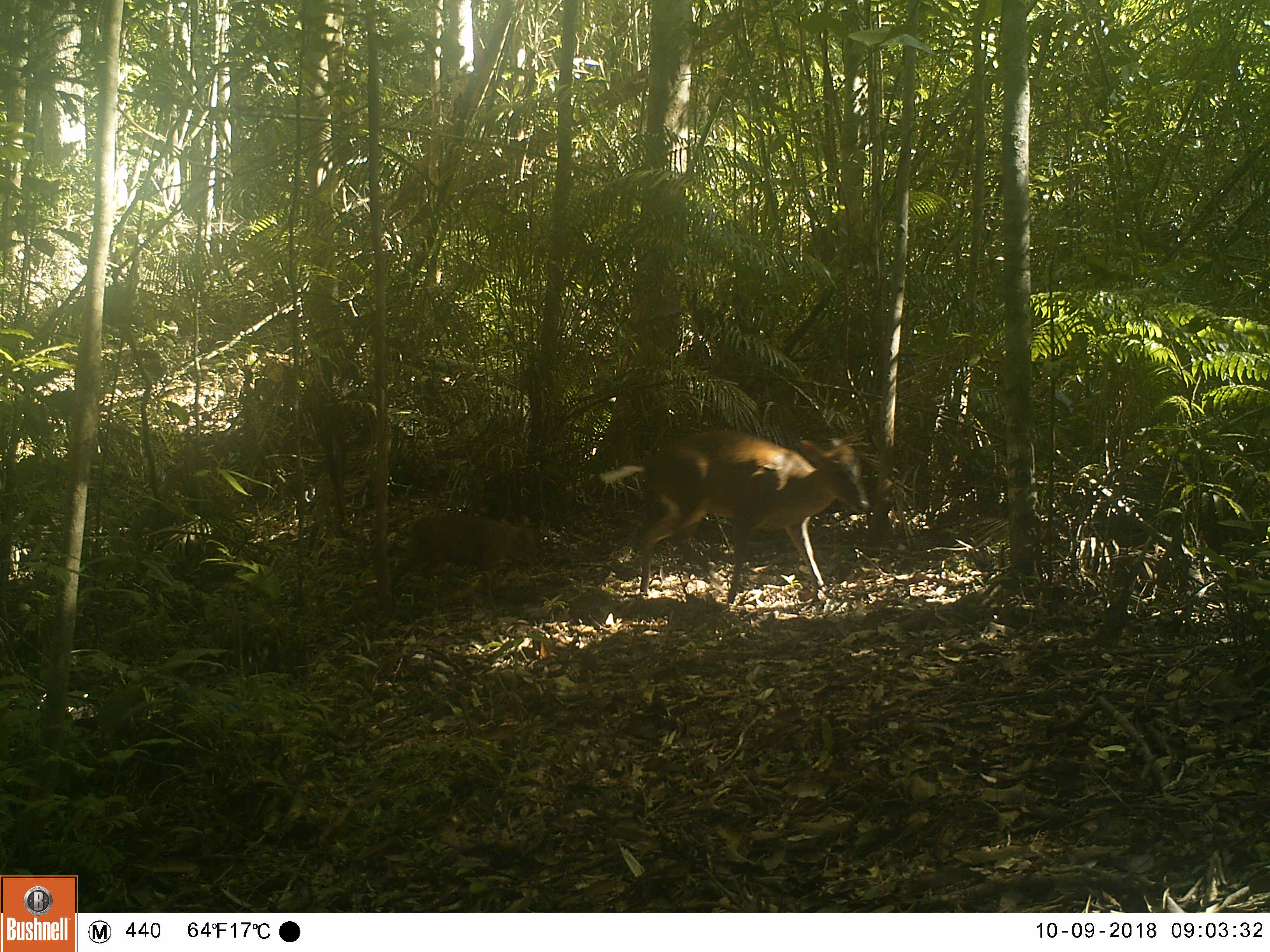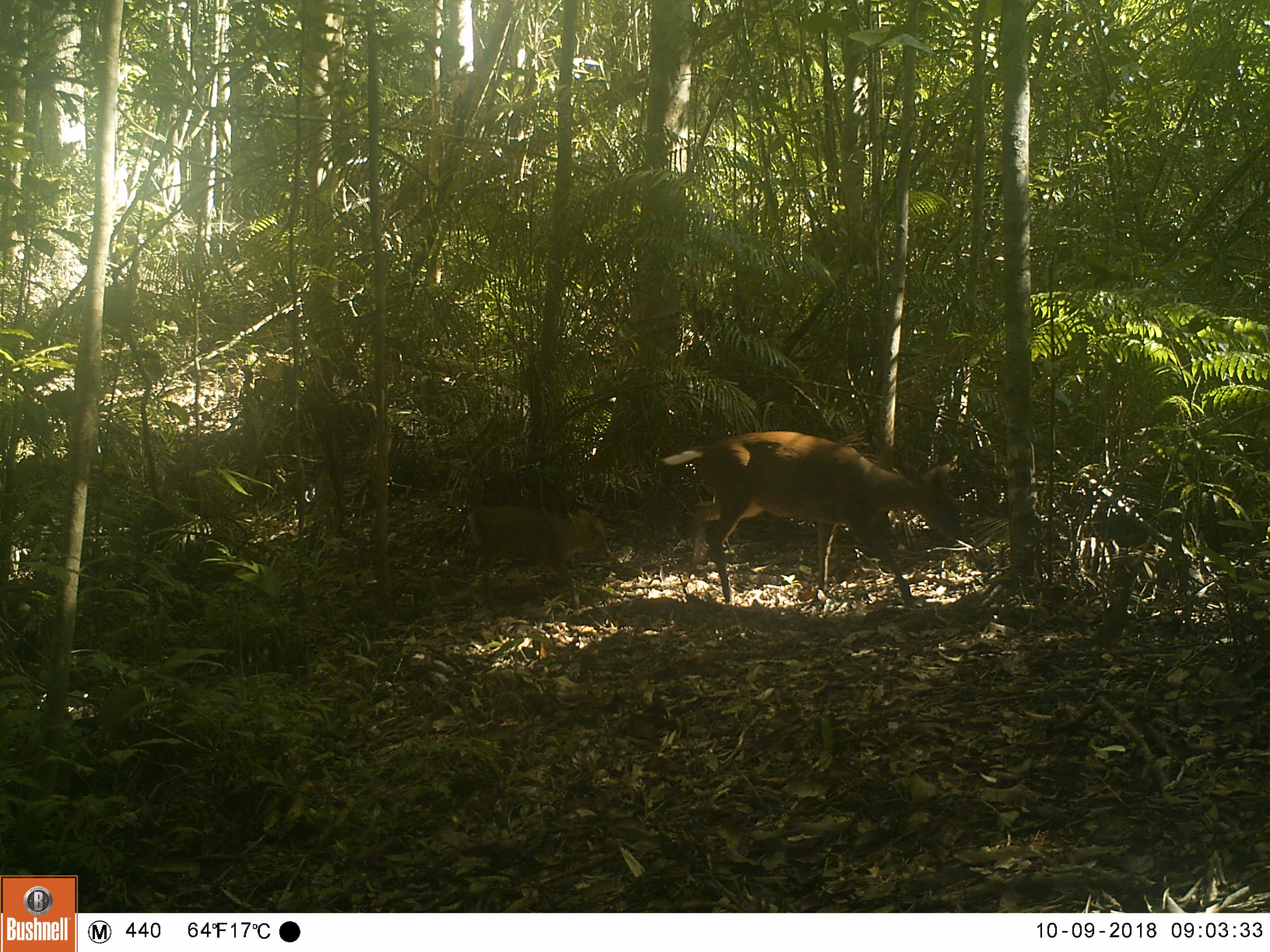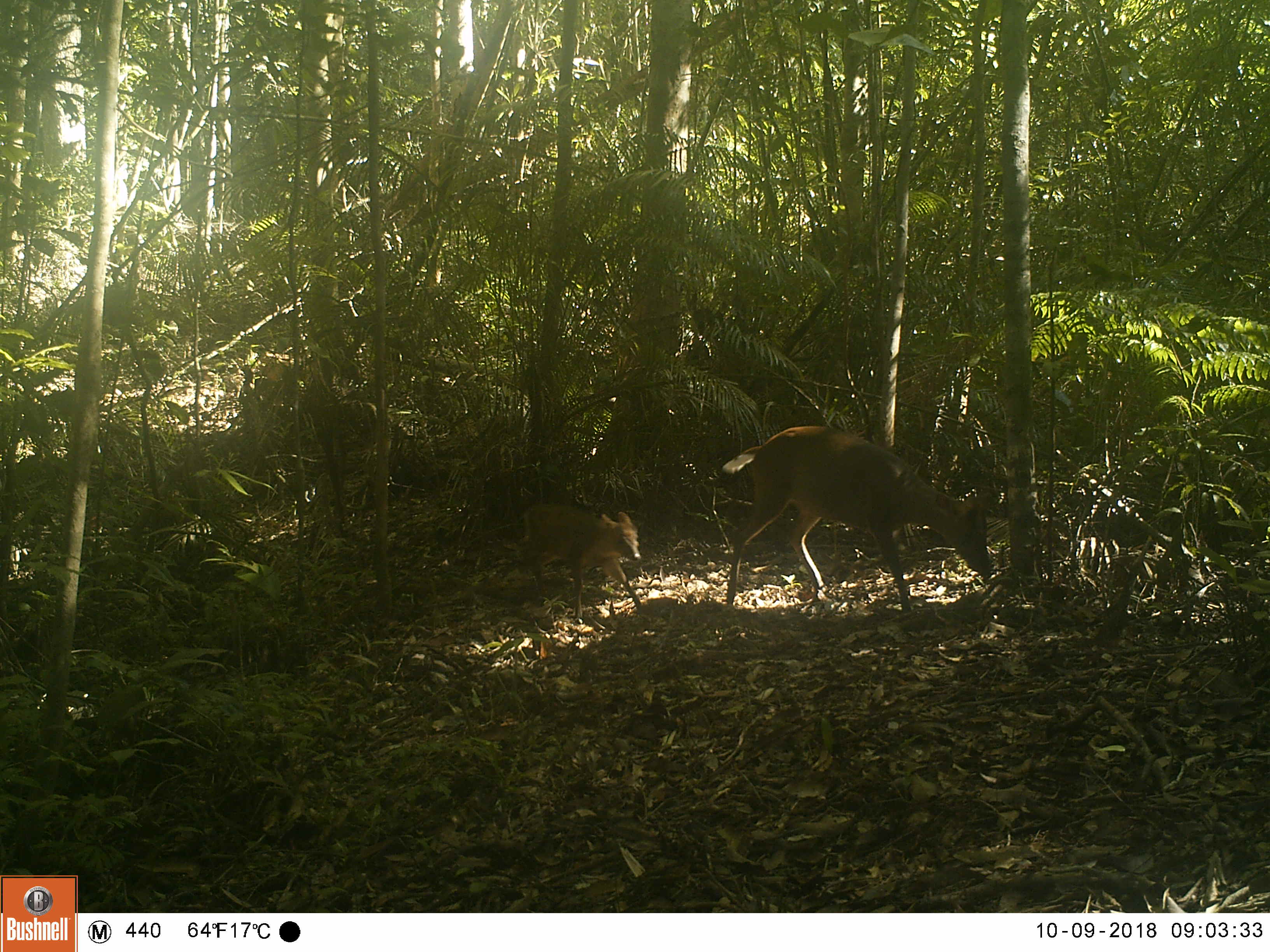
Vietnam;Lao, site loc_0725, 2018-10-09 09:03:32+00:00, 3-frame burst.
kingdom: Animalia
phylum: Chordata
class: Mammalia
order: Artiodactyla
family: Cervidae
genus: Muntiacus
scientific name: Muntiacus rooseveltorum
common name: roosevelt's muntjac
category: roosevelts muntjac group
Roosevelts muntjac group (roosevelt's muntjac) (Muntiacus rooseveltorum). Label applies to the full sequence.